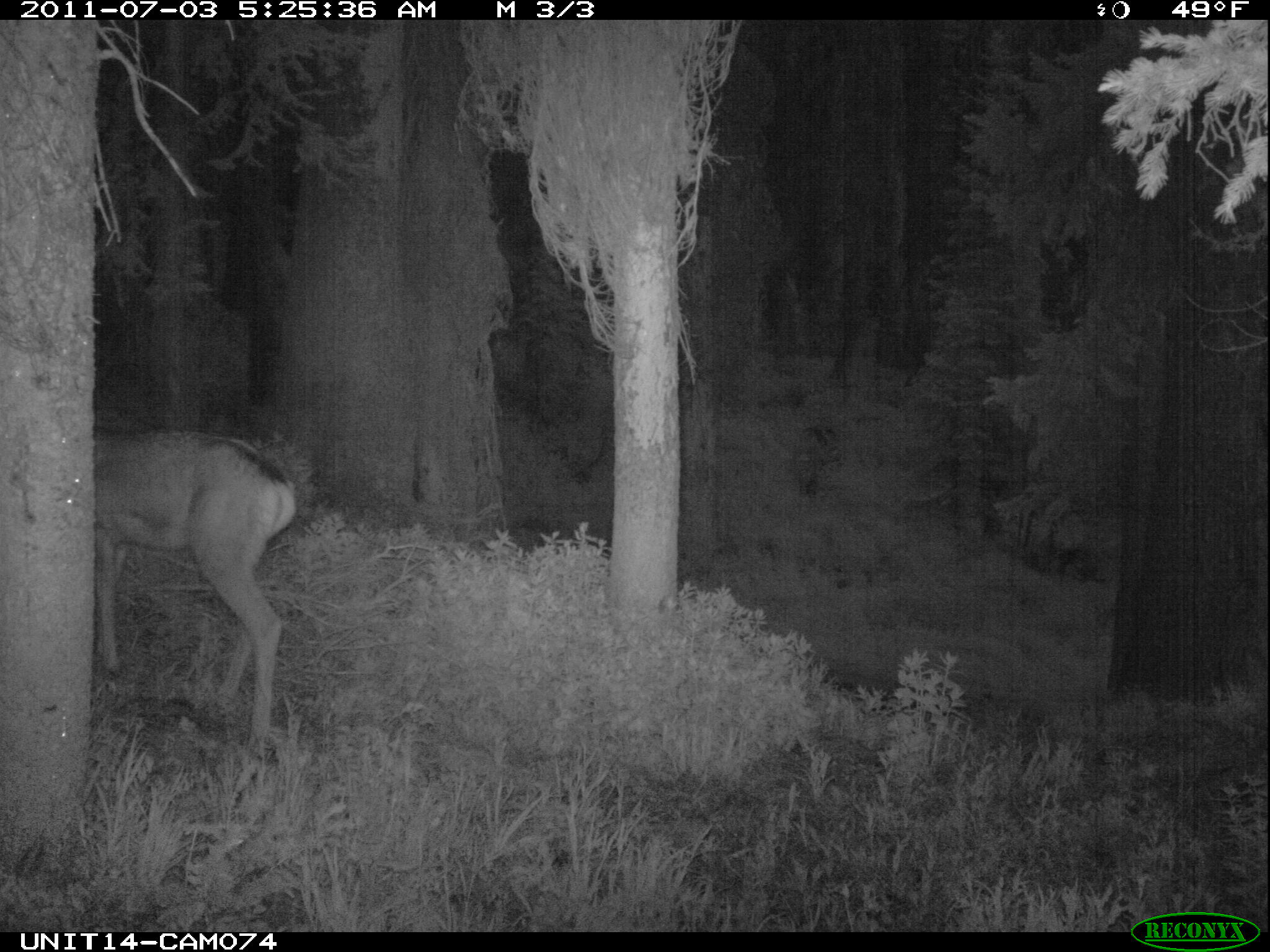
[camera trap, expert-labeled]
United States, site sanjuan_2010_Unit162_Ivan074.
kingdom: Animalia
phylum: Chordata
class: Mammalia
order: Artiodactyla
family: Cervidae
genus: Odocoileus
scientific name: Odocoileus hemionus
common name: mule deer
Odocoileus hemionus (mule deer).